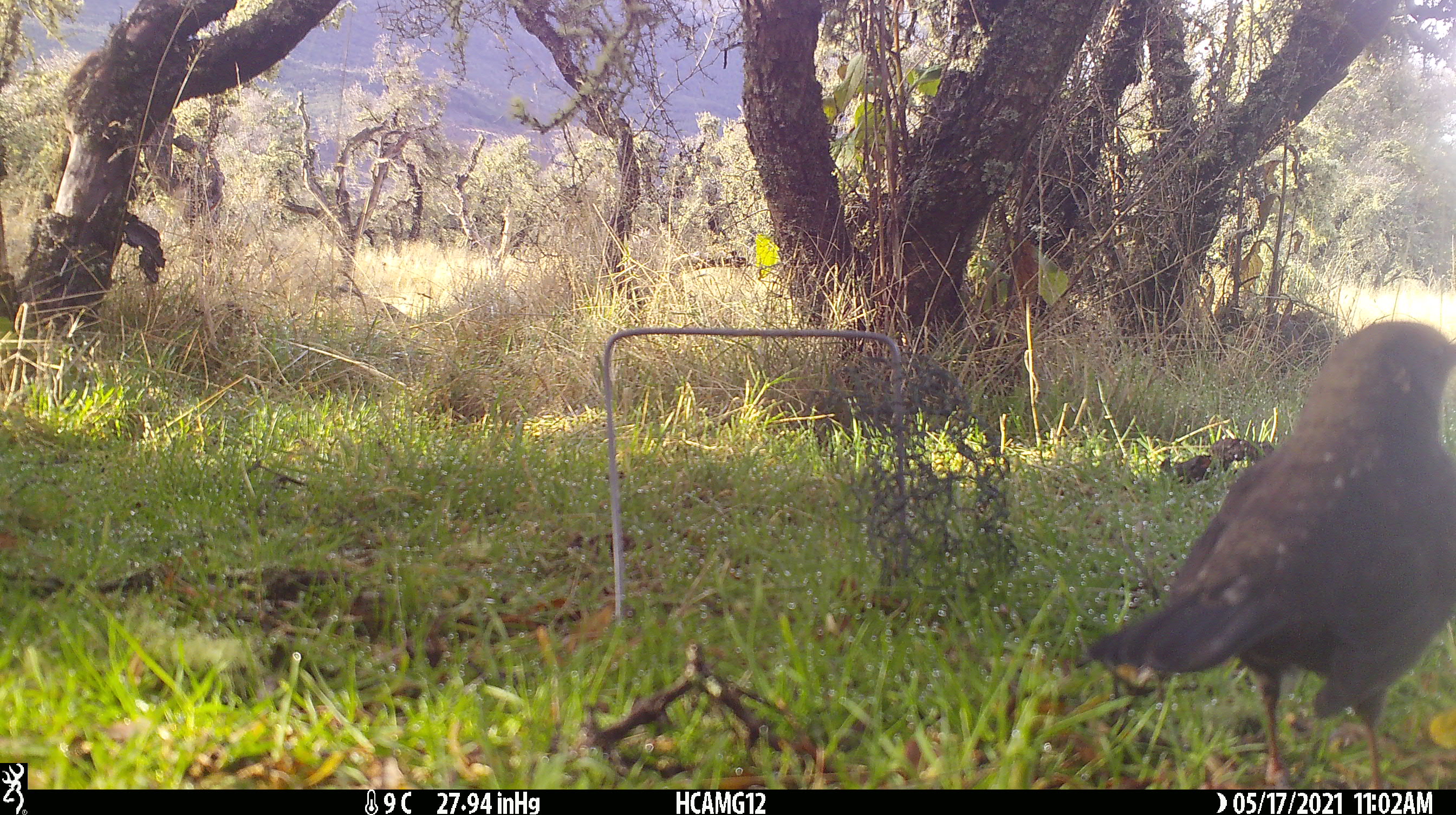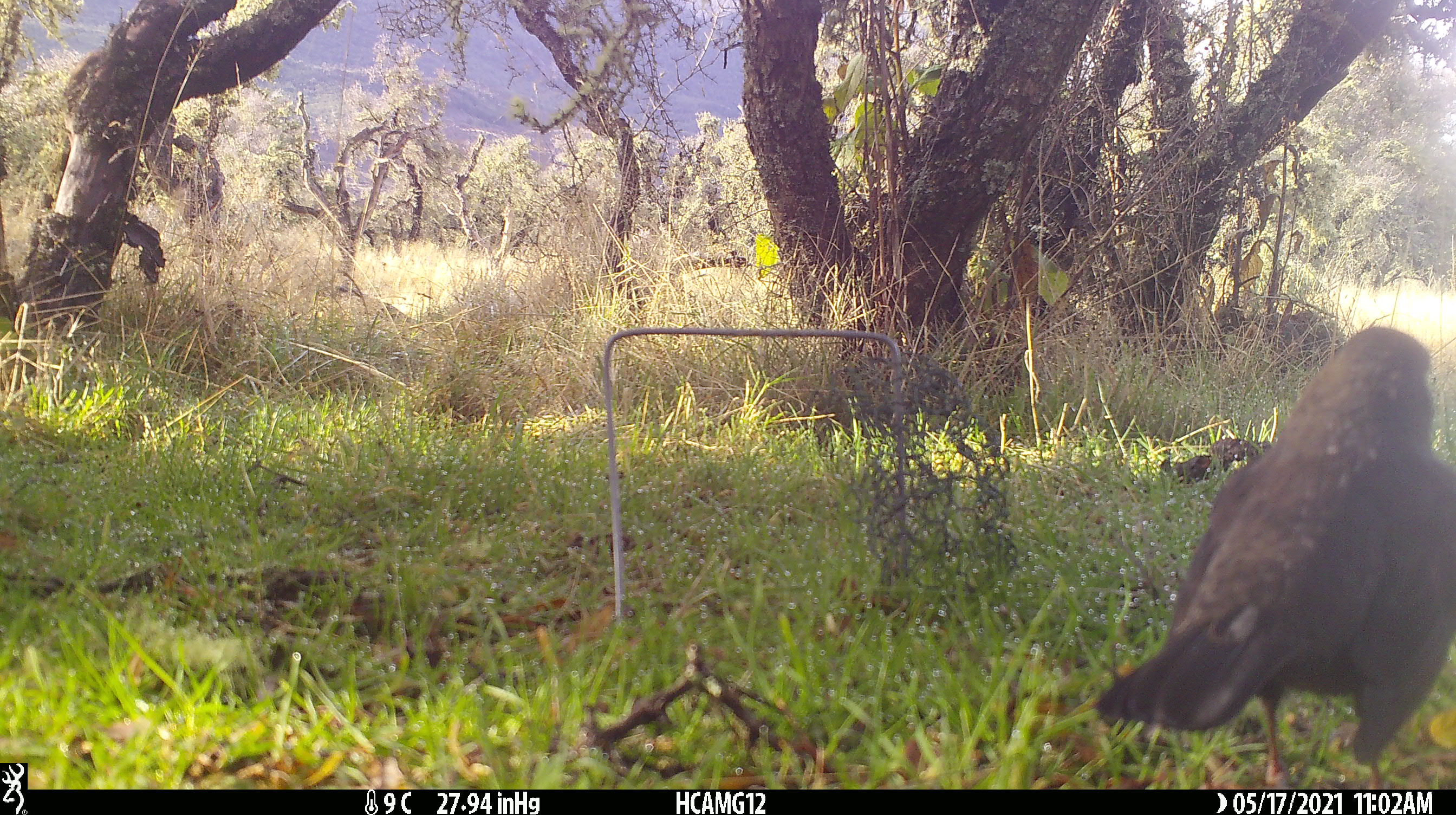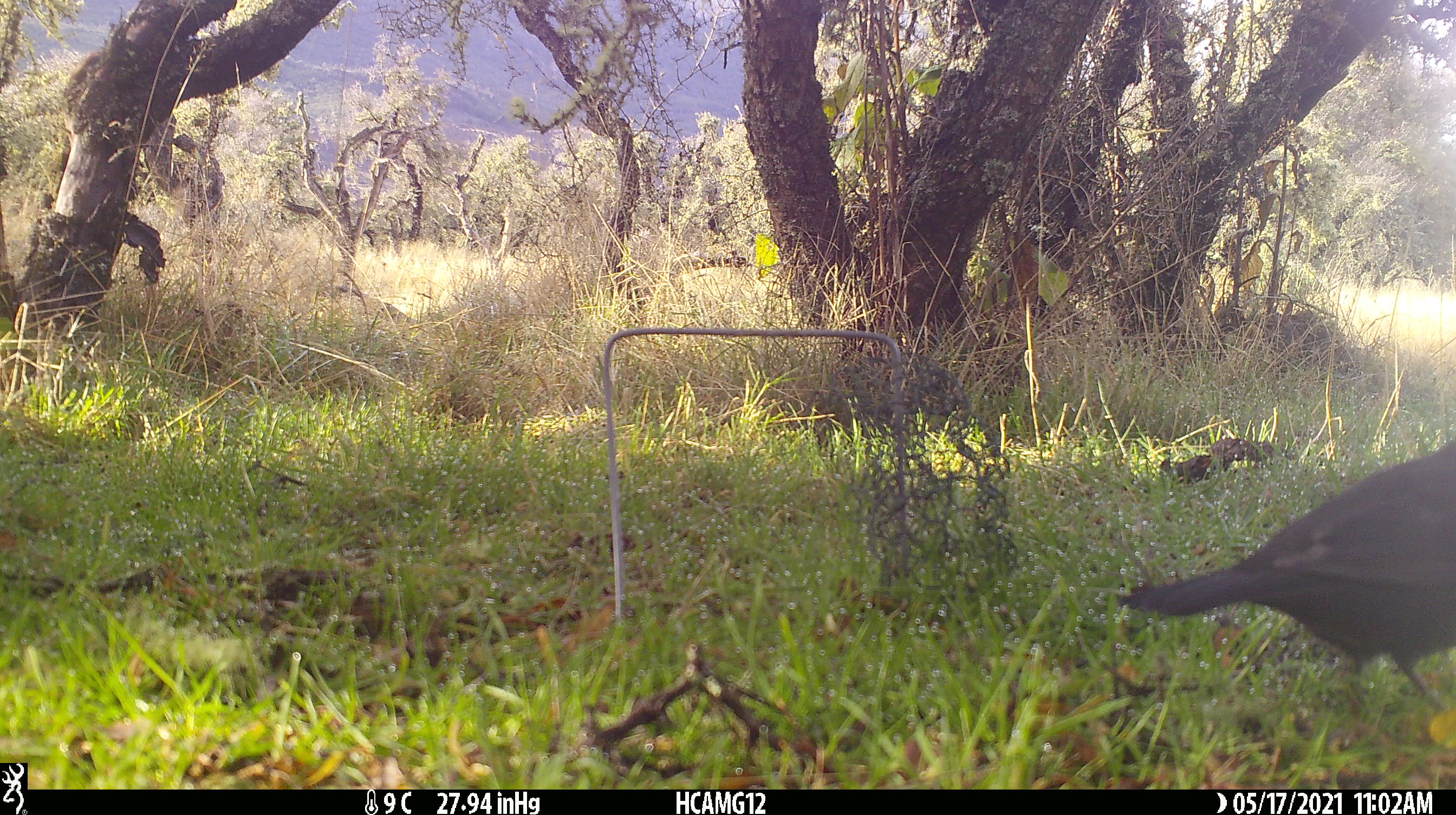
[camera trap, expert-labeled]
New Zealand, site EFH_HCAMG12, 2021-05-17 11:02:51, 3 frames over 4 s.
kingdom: Animalia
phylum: Chordata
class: Aves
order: Passeriformes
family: Turdidae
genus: Turdus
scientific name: Turdus merula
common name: eurasian blackbird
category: blackbird